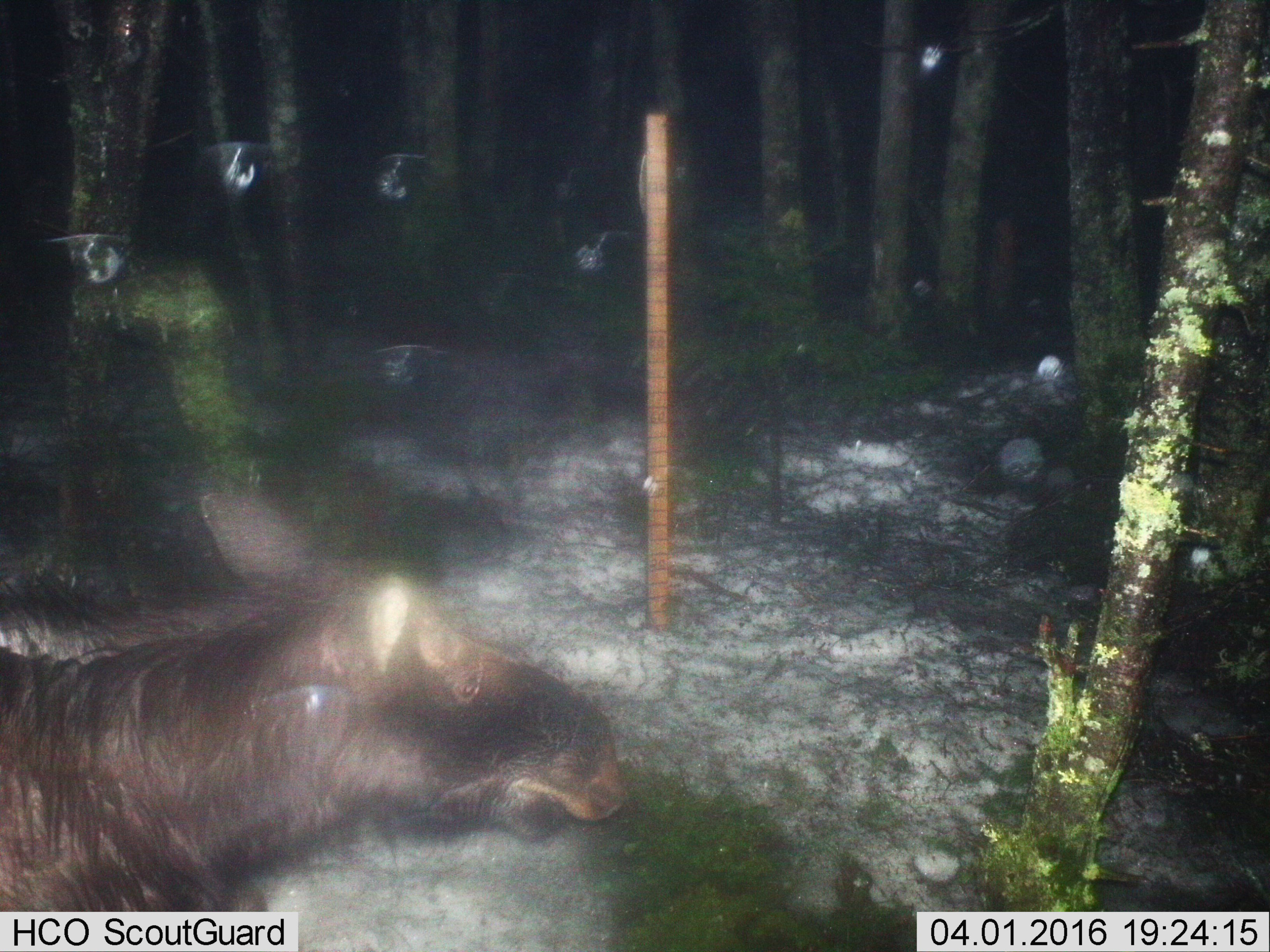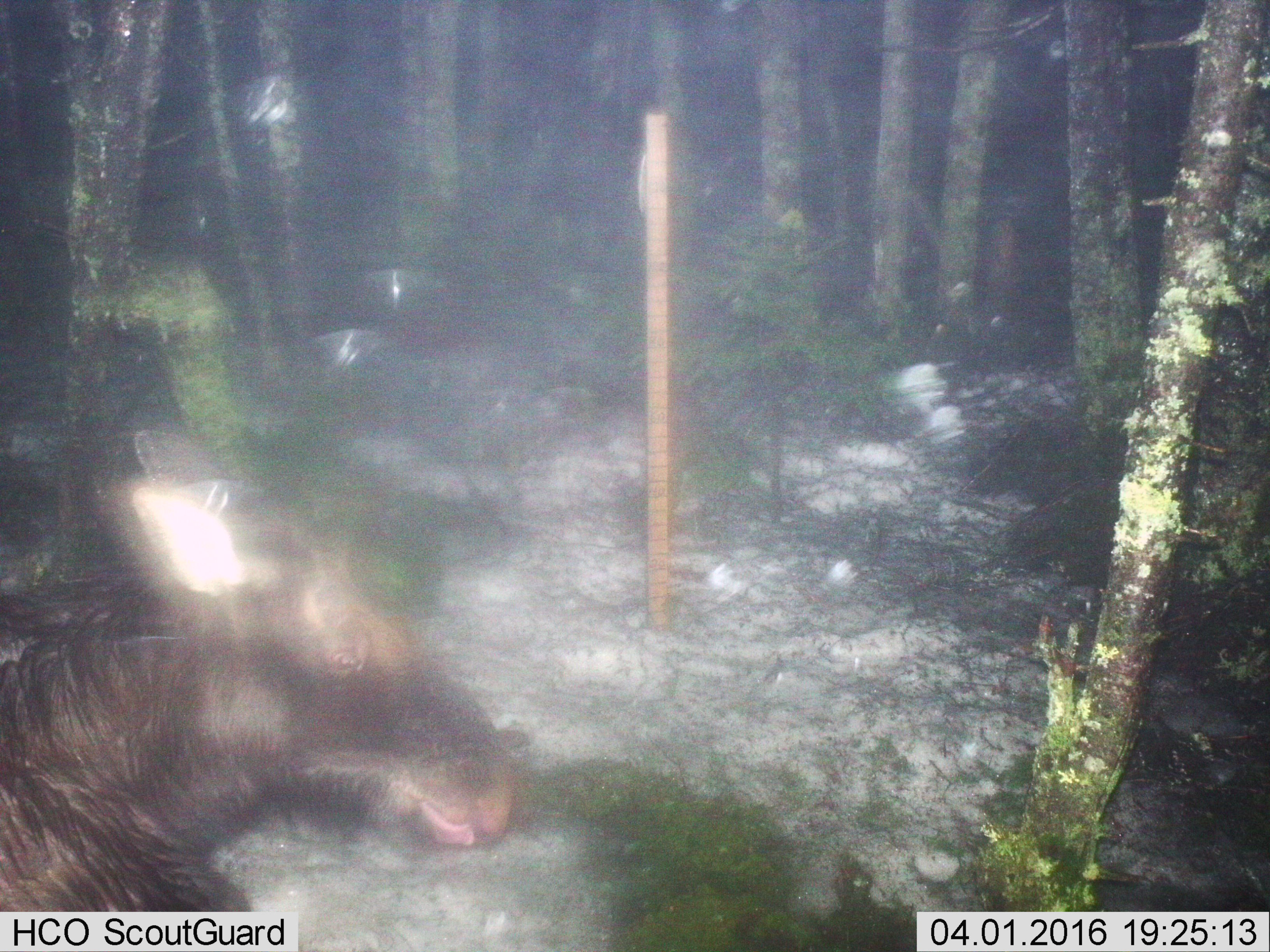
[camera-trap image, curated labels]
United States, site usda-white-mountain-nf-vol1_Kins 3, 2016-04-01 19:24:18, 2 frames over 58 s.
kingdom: Animalia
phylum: Chordata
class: Mammalia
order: Artiodactyla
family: Cervidae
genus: Alces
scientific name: Alces alces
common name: moose